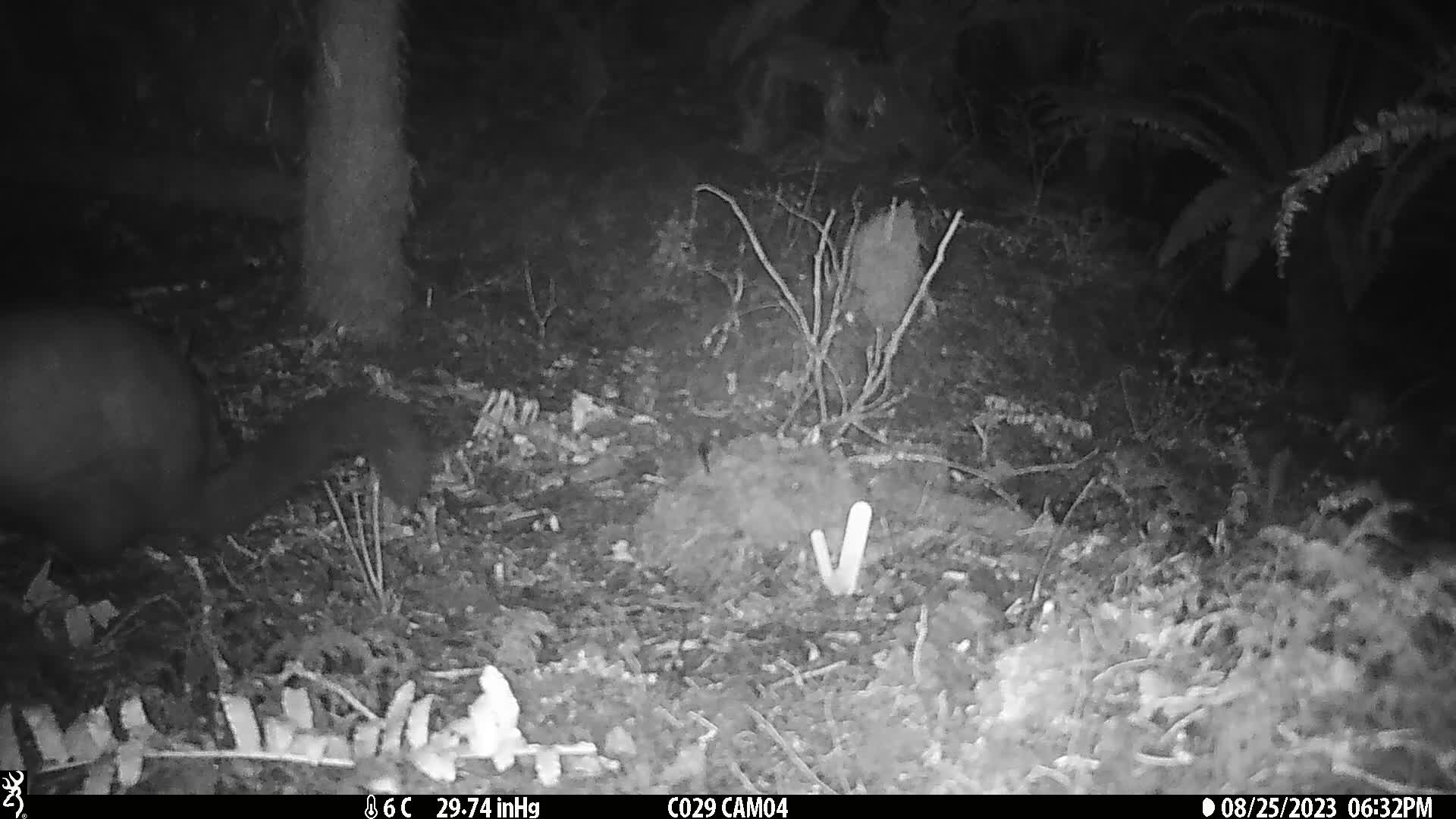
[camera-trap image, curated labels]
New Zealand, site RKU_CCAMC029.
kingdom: Animalia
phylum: Chordata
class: Mammalia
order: Diprotodontia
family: Phalangeridae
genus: Trichosurus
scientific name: Trichosurus vulpecula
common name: common brushtail possum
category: possum